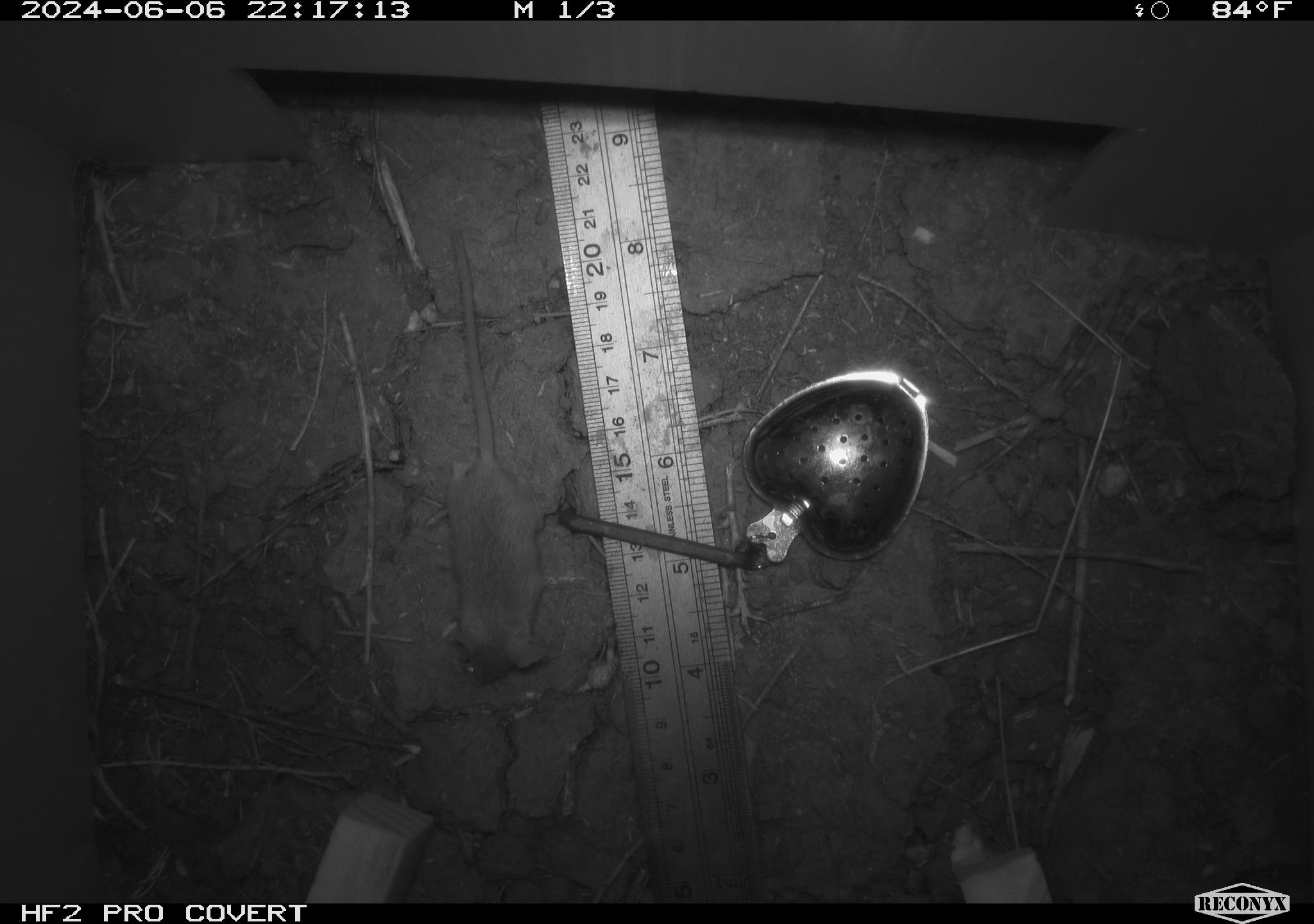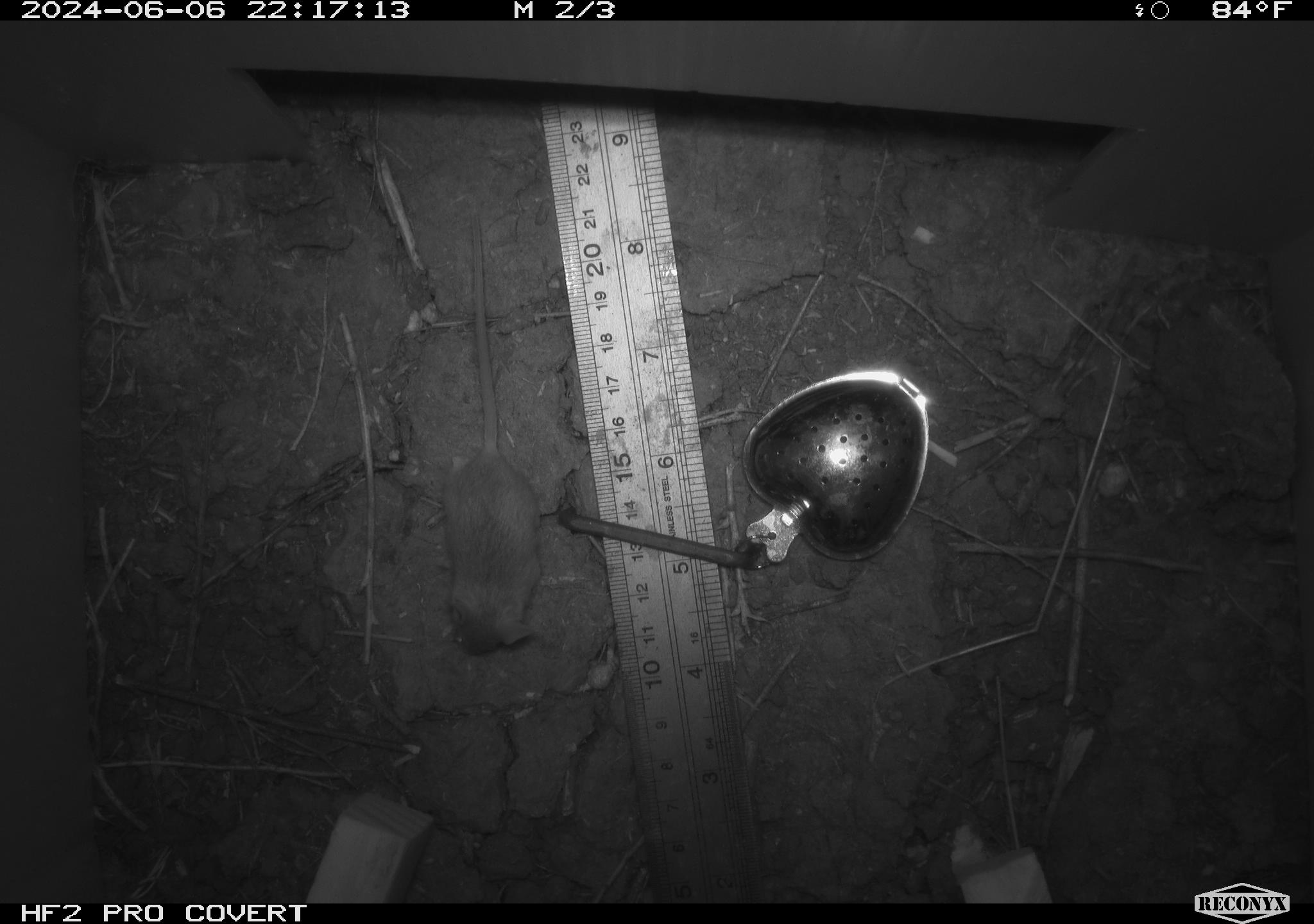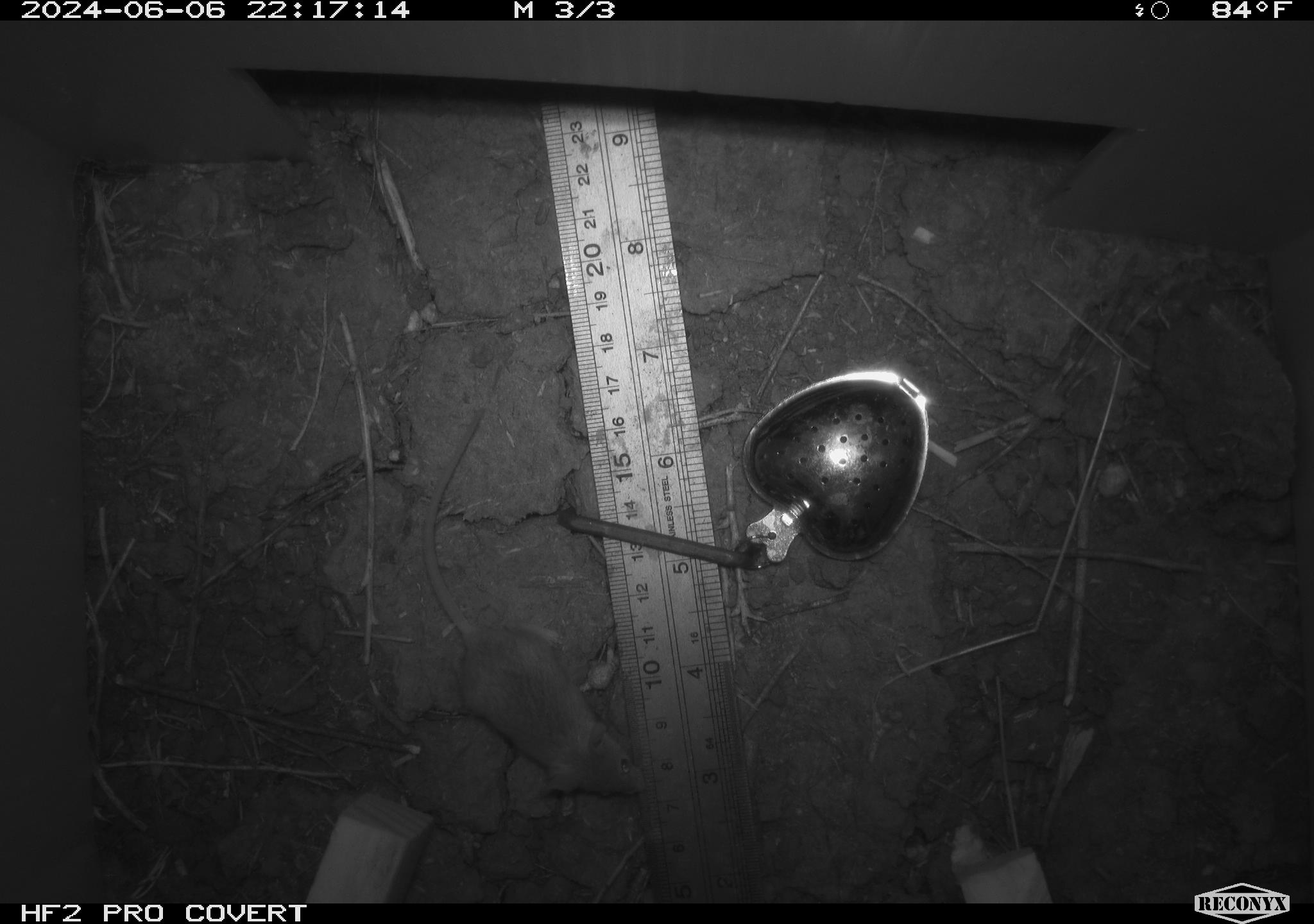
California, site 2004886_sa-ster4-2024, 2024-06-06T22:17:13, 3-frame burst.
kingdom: Animalia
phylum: Chordata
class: Mammalia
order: Rodentia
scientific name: Rodentia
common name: mouse species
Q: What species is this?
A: Mouse species (Rodentia).